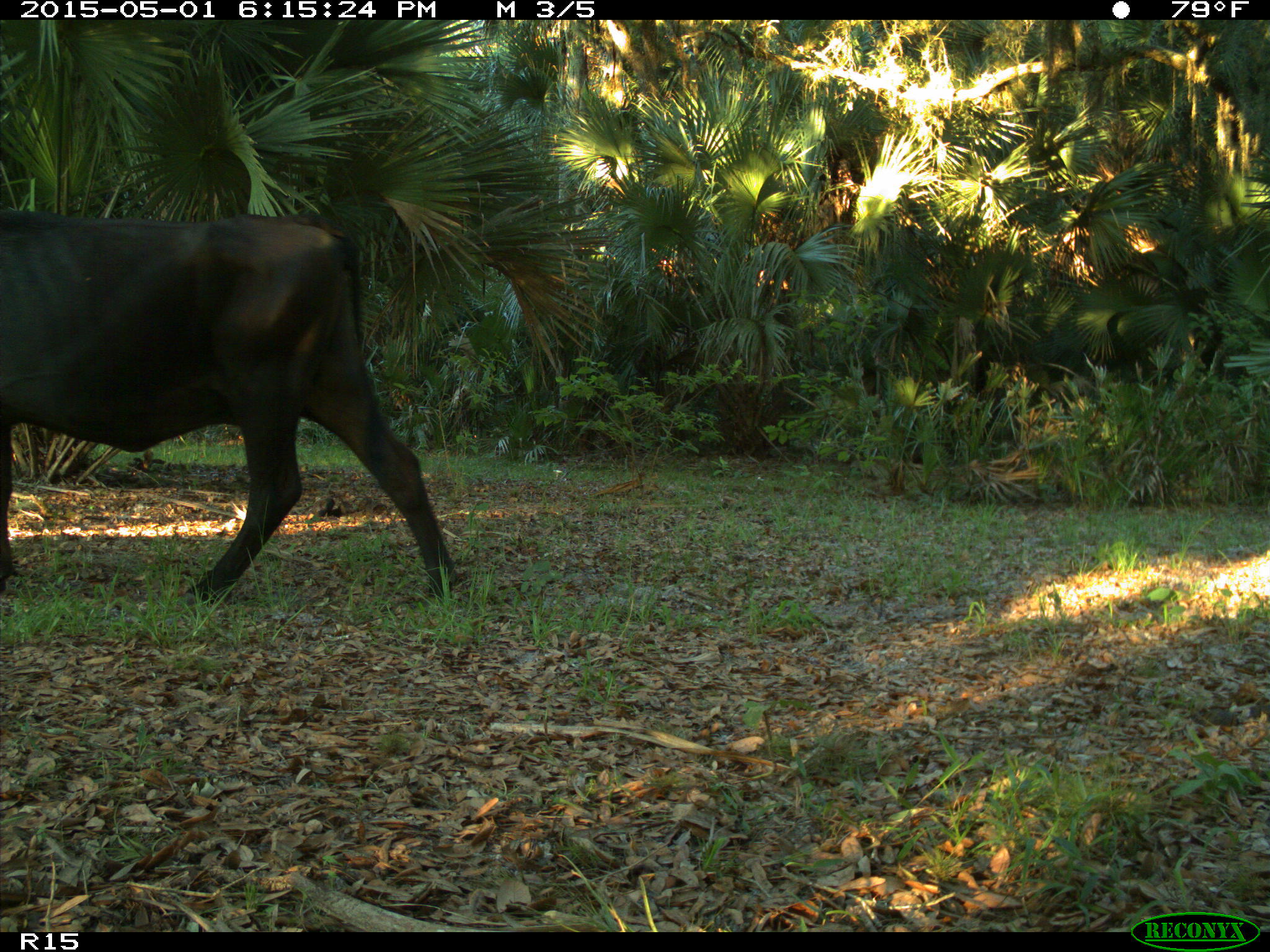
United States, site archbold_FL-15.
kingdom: Animalia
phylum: Chordata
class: Mammalia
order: Artiodactyla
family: Bovidae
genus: Bos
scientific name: Bos taurus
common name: domestic cow